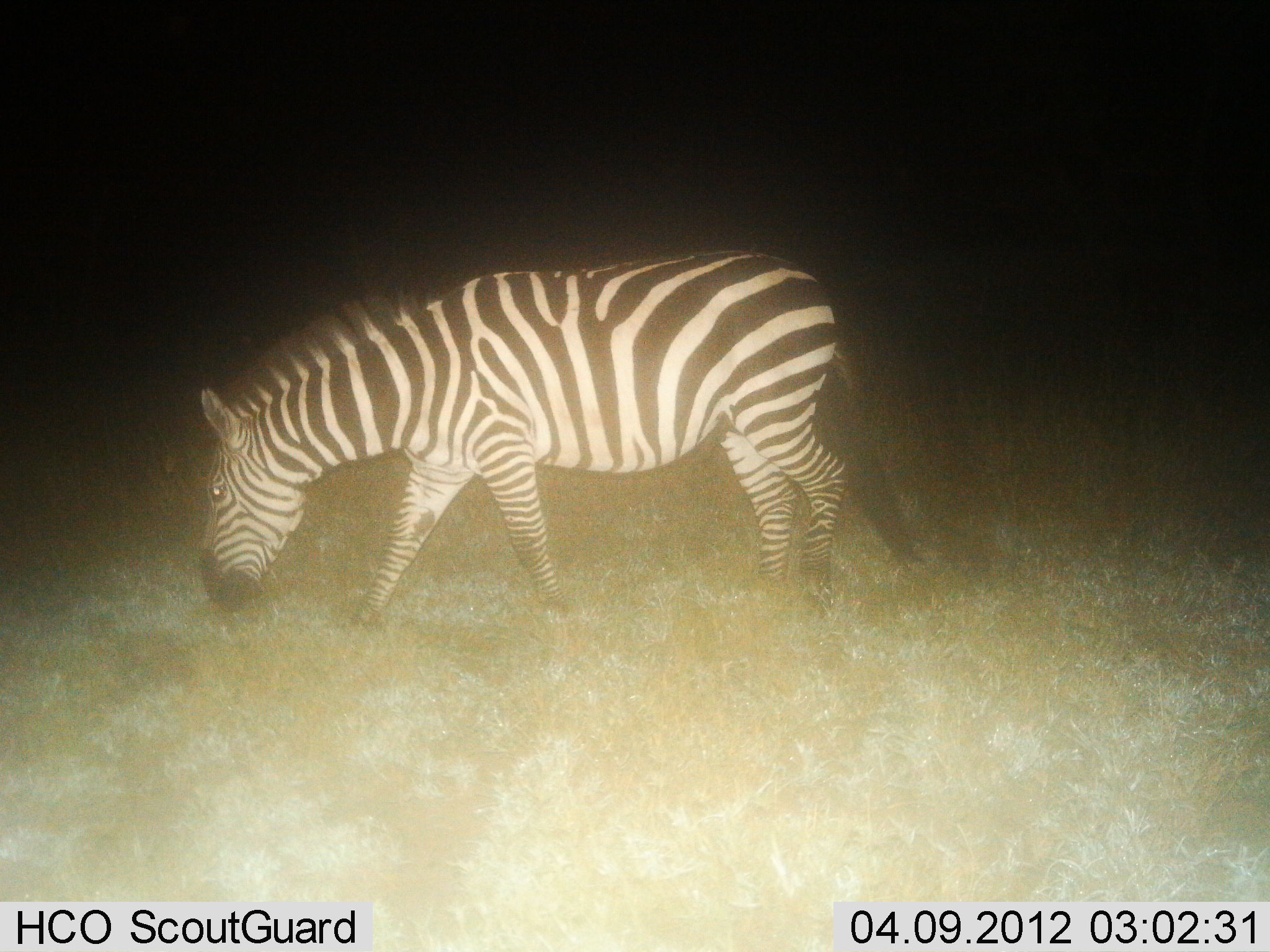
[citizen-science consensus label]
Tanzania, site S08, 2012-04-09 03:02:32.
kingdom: Animalia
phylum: Chordata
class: Mammalia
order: Perissodactyla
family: Equidae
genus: Equus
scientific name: Equus quagga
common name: plains zebra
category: zebra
Zebra (plains zebra) (Equus quagga), count 1. Behavior (volunteer vote fractions): standing 23%, resting 0%, moving 18%, interacting 0%. Young present (vote fraction): 0%. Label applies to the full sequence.